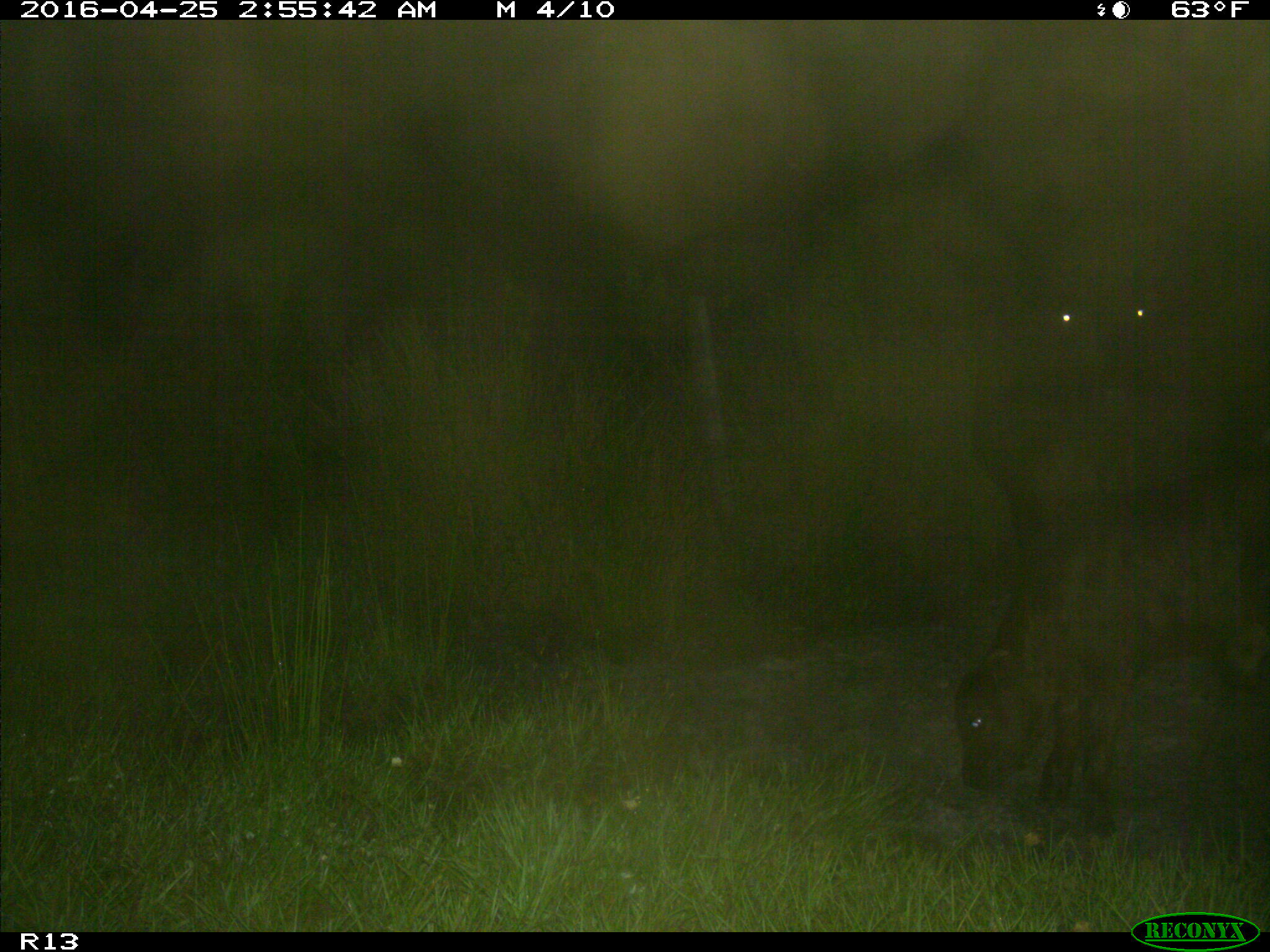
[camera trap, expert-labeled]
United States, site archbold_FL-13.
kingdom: Animalia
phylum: Chordata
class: Mammalia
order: Artiodactyla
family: Bovidae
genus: Bos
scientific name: Bos taurus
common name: domestic cow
Bos taurus (domestic cow).